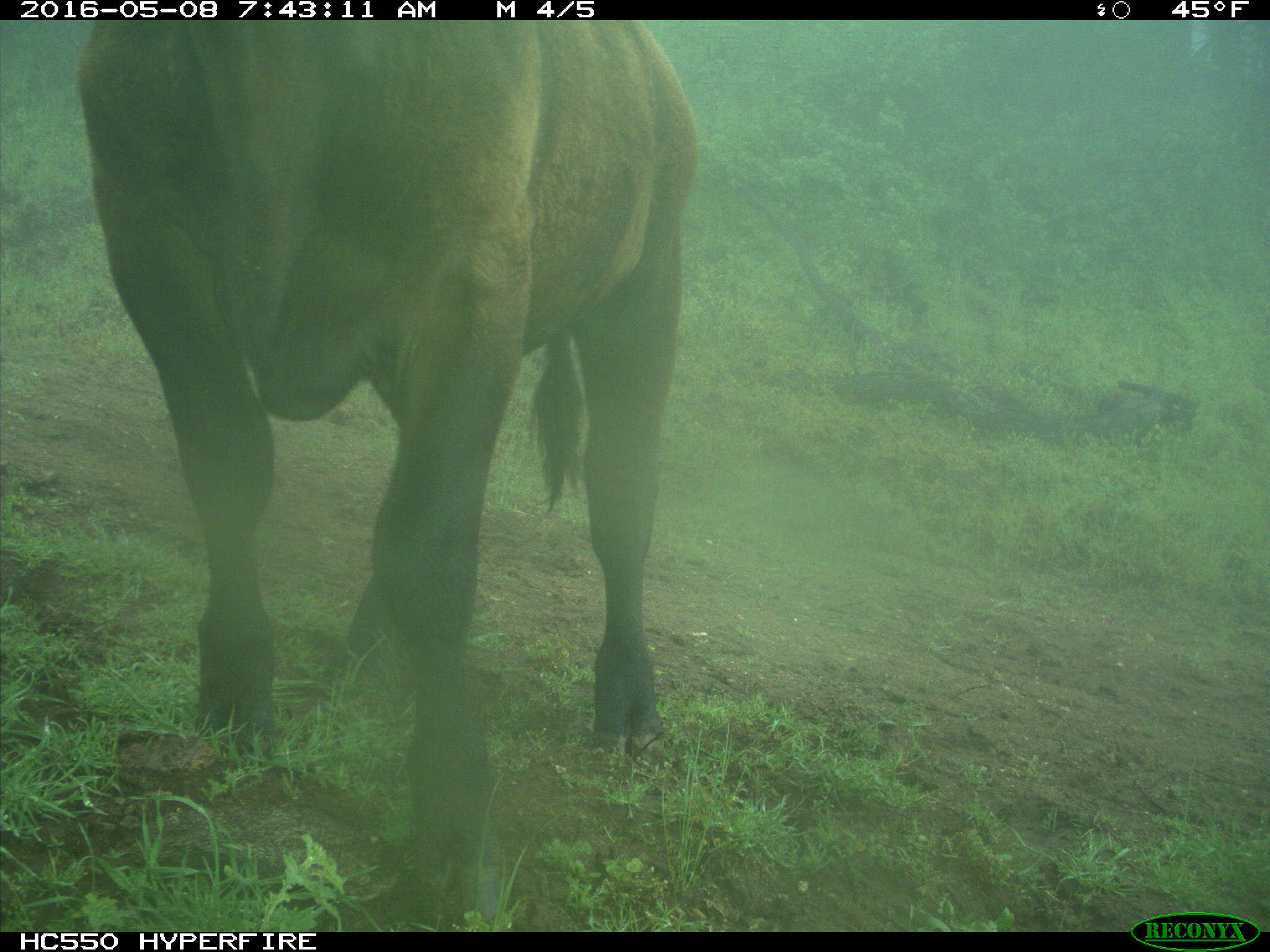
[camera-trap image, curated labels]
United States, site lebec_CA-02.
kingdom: Animalia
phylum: Chordata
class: Mammalia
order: Artiodactyla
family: Bovidae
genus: Bos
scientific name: Bos taurus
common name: domestic cow